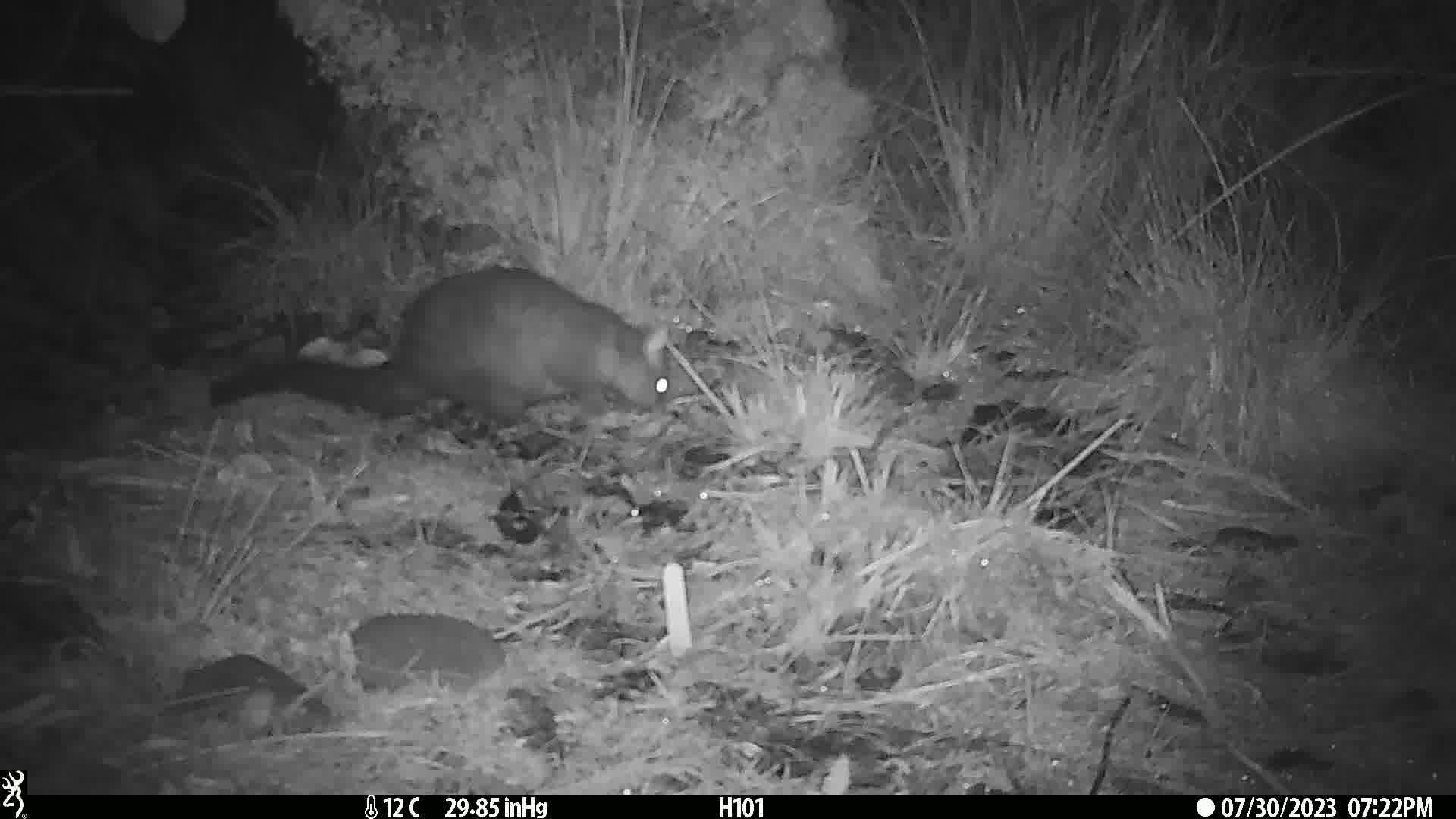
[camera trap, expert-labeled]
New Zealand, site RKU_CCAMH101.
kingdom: Animalia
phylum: Chordata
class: Mammalia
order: Diprotodontia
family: Phalangeridae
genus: Trichosurus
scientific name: Trichosurus vulpecula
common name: common brushtail possum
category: possum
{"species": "possum (common brushtail possum) (Trichosurus vulpecula)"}